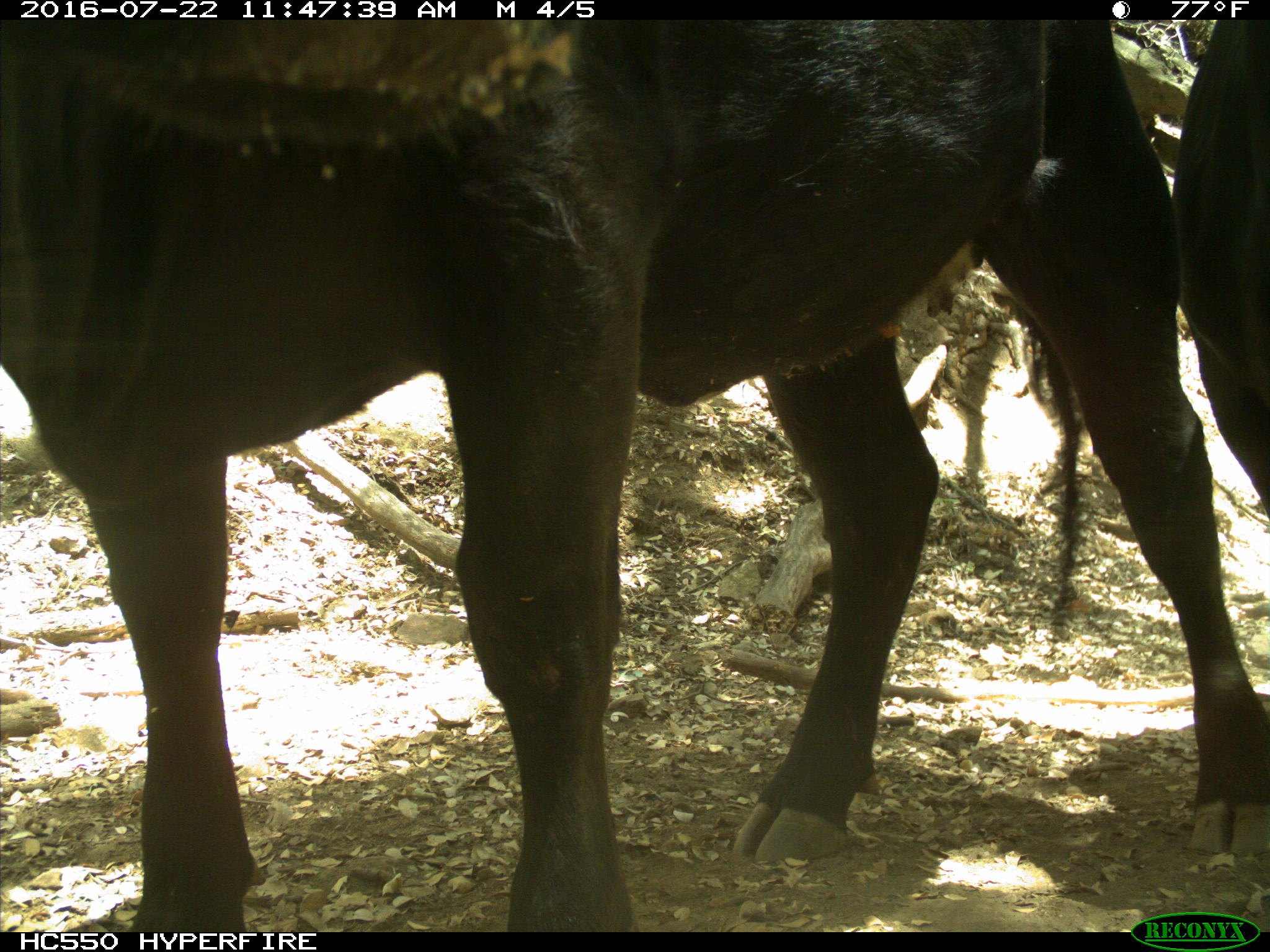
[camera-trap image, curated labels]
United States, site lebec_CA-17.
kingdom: Animalia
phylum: Chordata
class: Mammalia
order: Artiodactyla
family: Bovidae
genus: Bos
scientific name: Bos taurus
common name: domestic cow